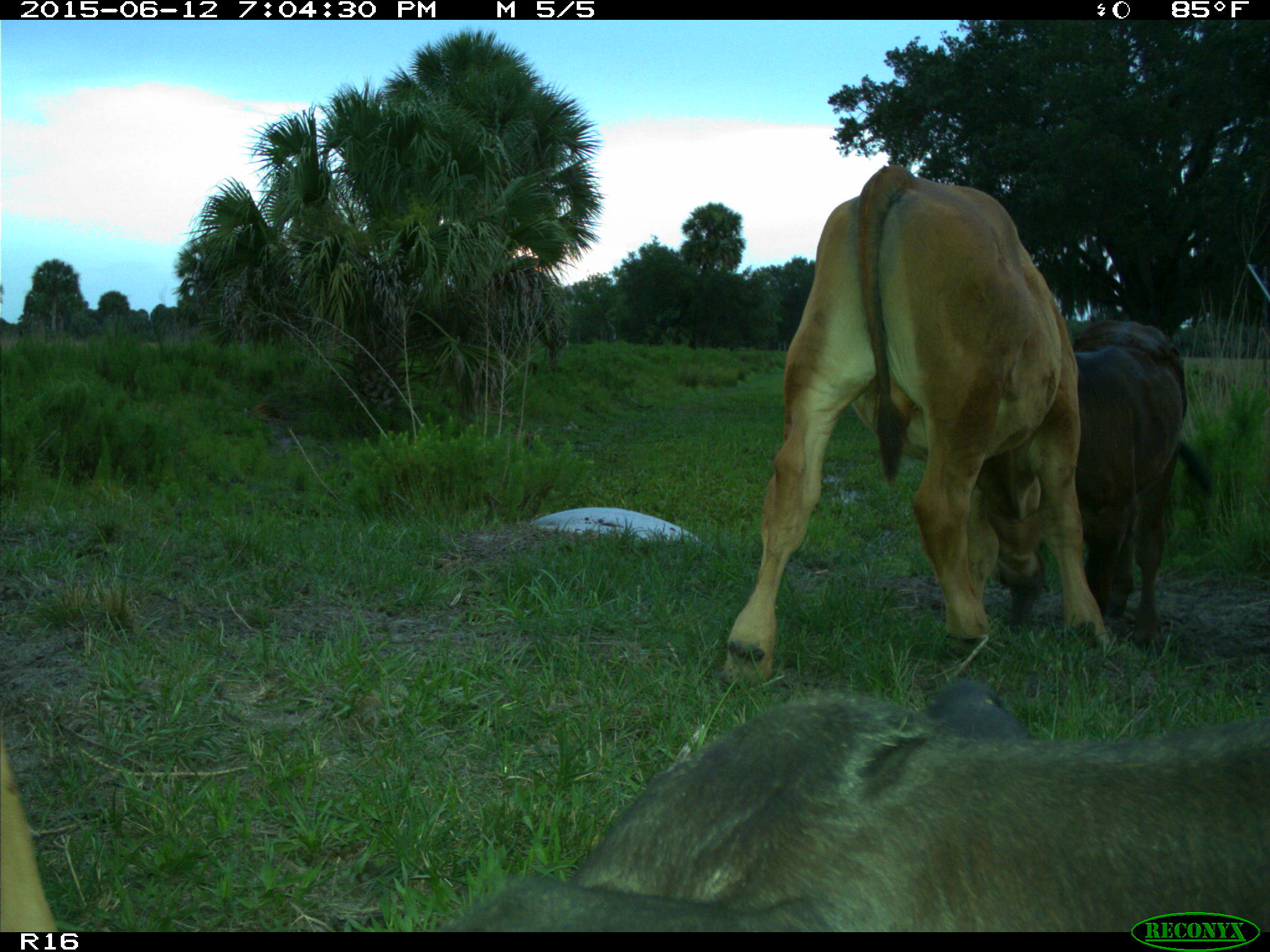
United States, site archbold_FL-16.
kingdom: Animalia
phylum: Chordata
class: Mammalia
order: Artiodactyla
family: Bovidae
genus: Bos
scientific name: Bos taurus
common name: domestic cow